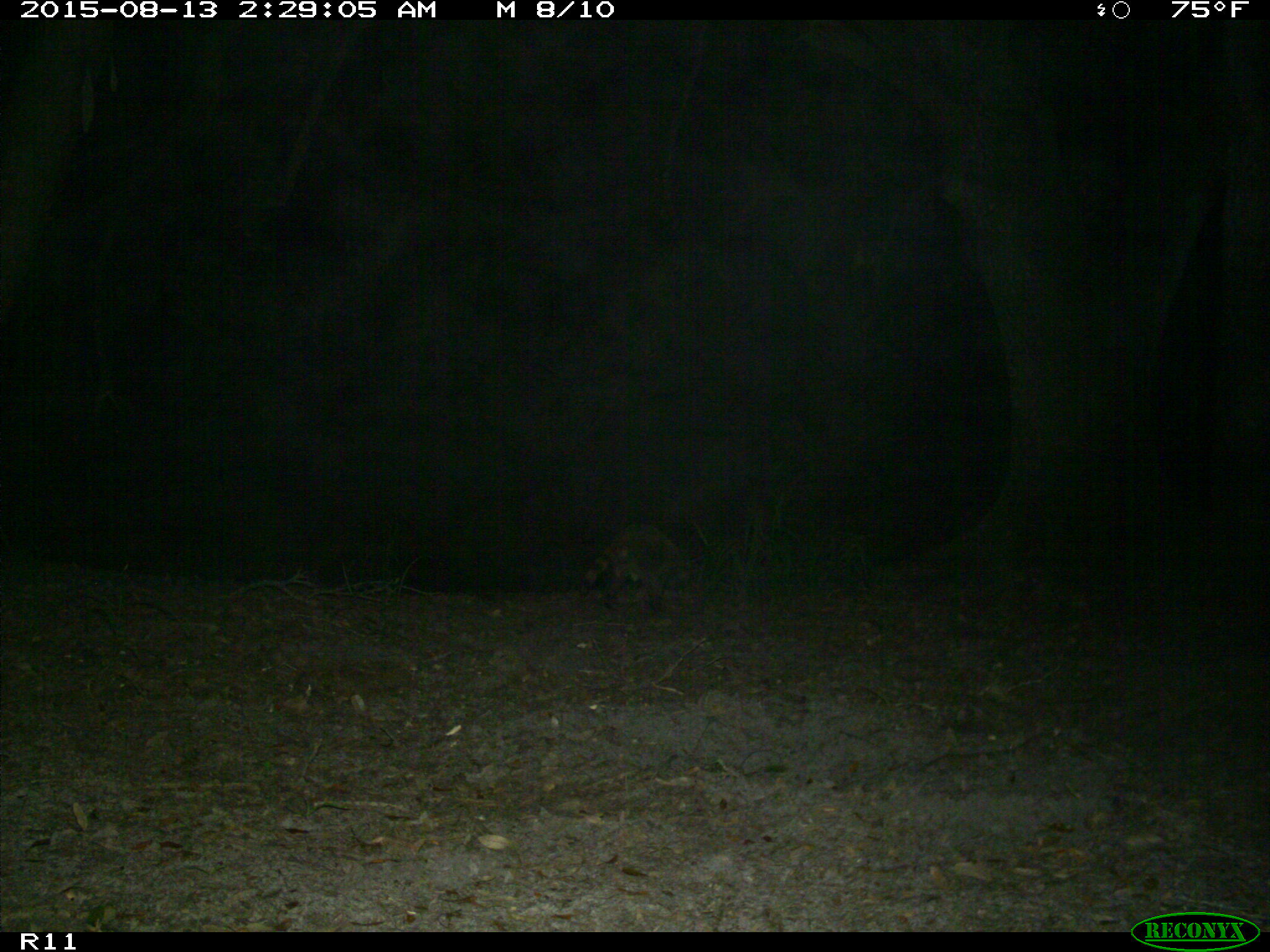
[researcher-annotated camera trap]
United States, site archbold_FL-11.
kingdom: Animalia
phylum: Chordata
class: Mammalia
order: Carnivora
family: Procyonidae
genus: Procyon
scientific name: Procyon lotor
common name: common raccoon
Procyon lotor (common raccoon).